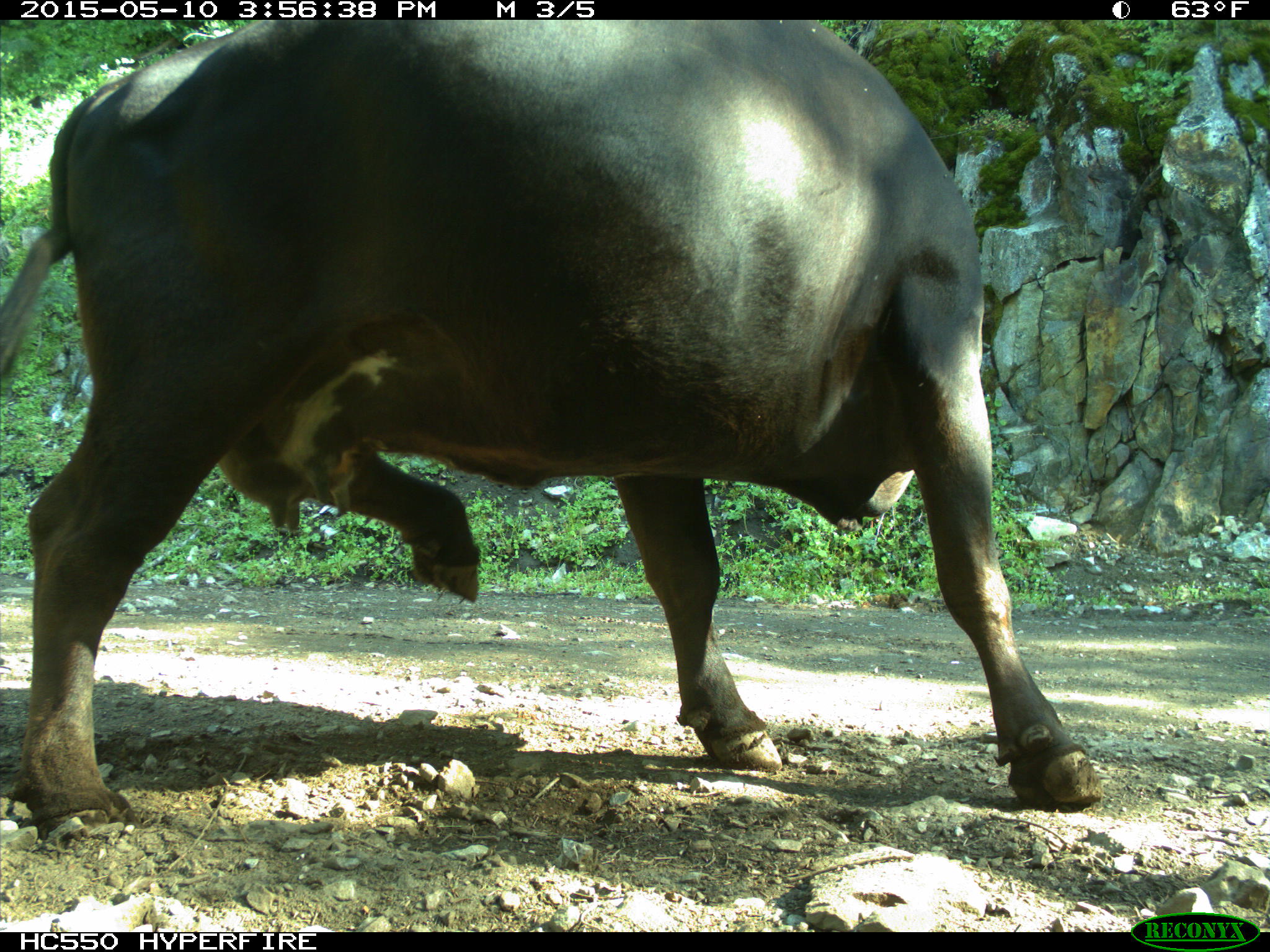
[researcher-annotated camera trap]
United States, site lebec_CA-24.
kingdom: Animalia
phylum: Chordata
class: Mammalia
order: Artiodactyla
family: Bovidae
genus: Bos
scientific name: Bos taurus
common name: domestic cow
Bos taurus (domestic cow).